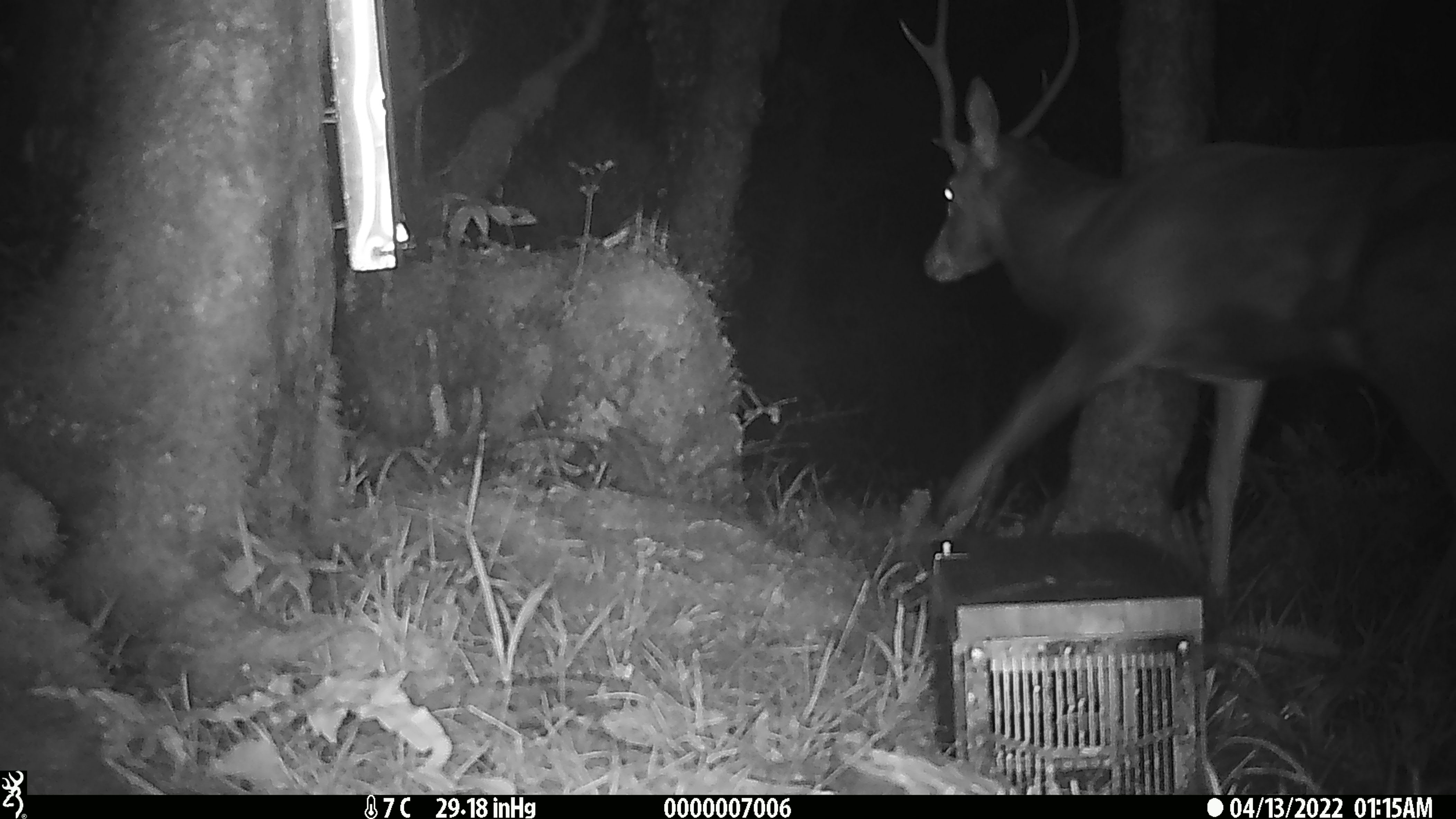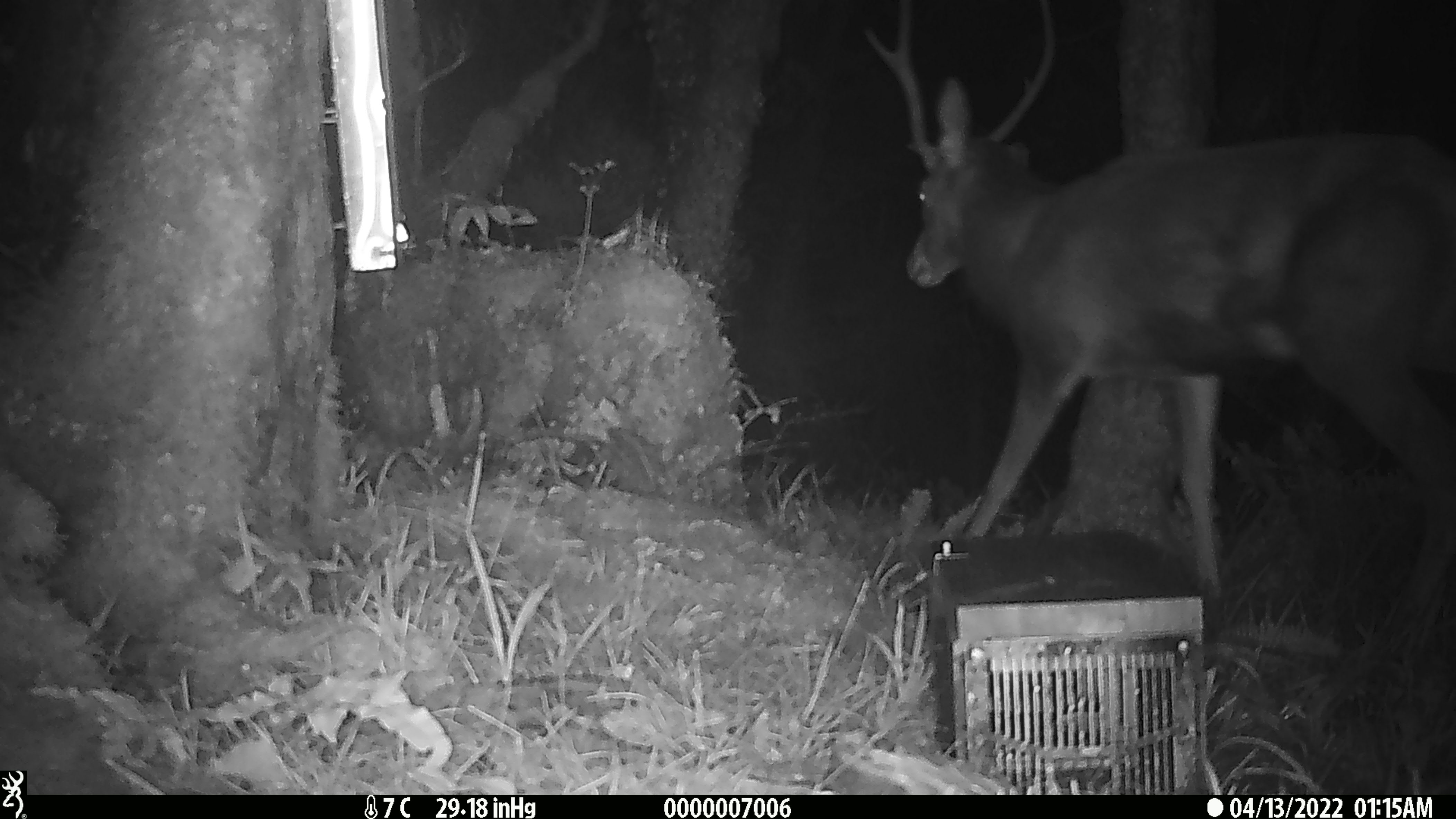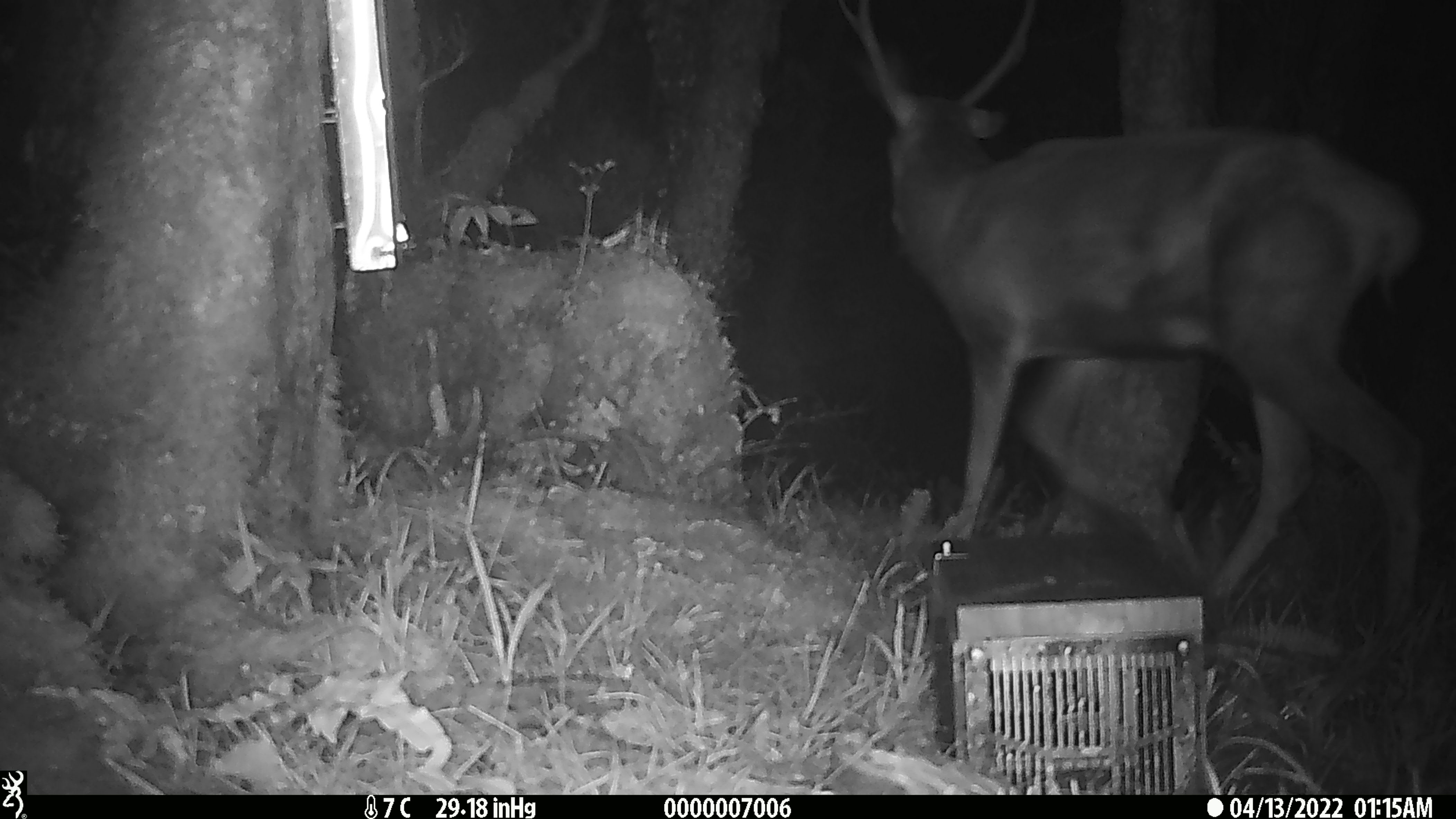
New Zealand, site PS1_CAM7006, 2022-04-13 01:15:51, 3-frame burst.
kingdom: Animalia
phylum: Chordata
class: Mammalia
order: Artiodactyla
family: Cervidae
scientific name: Cervidae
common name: deer